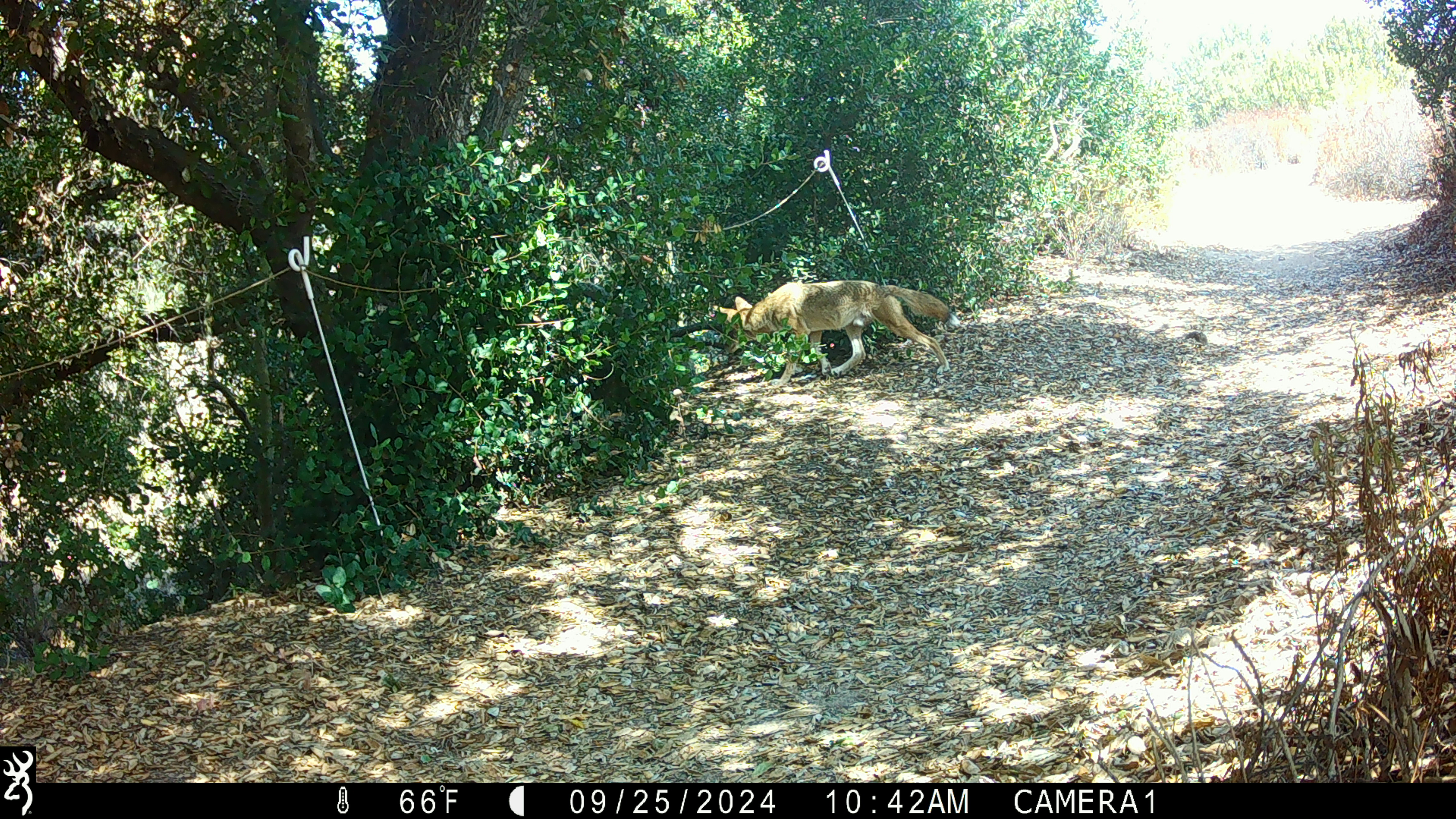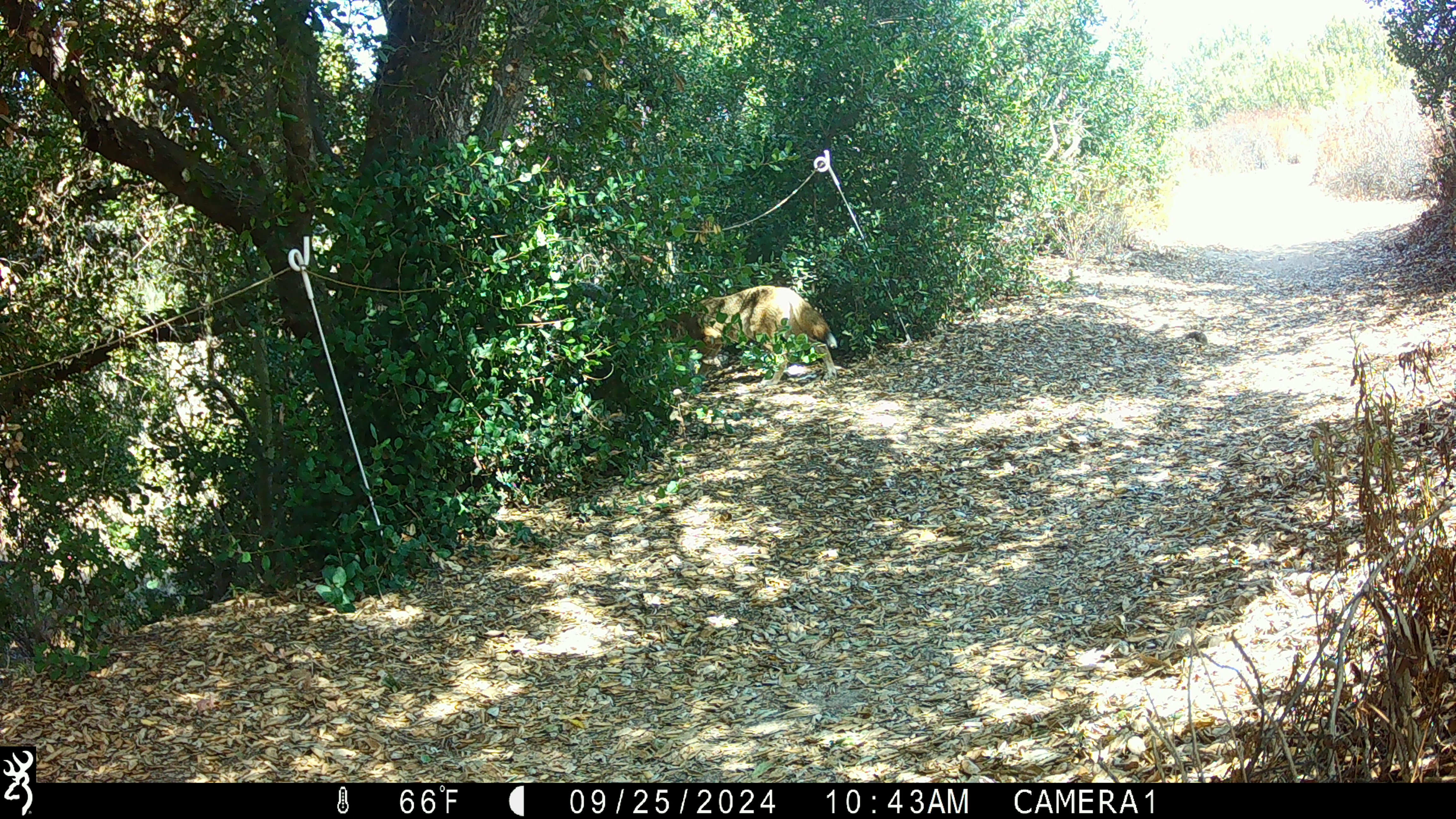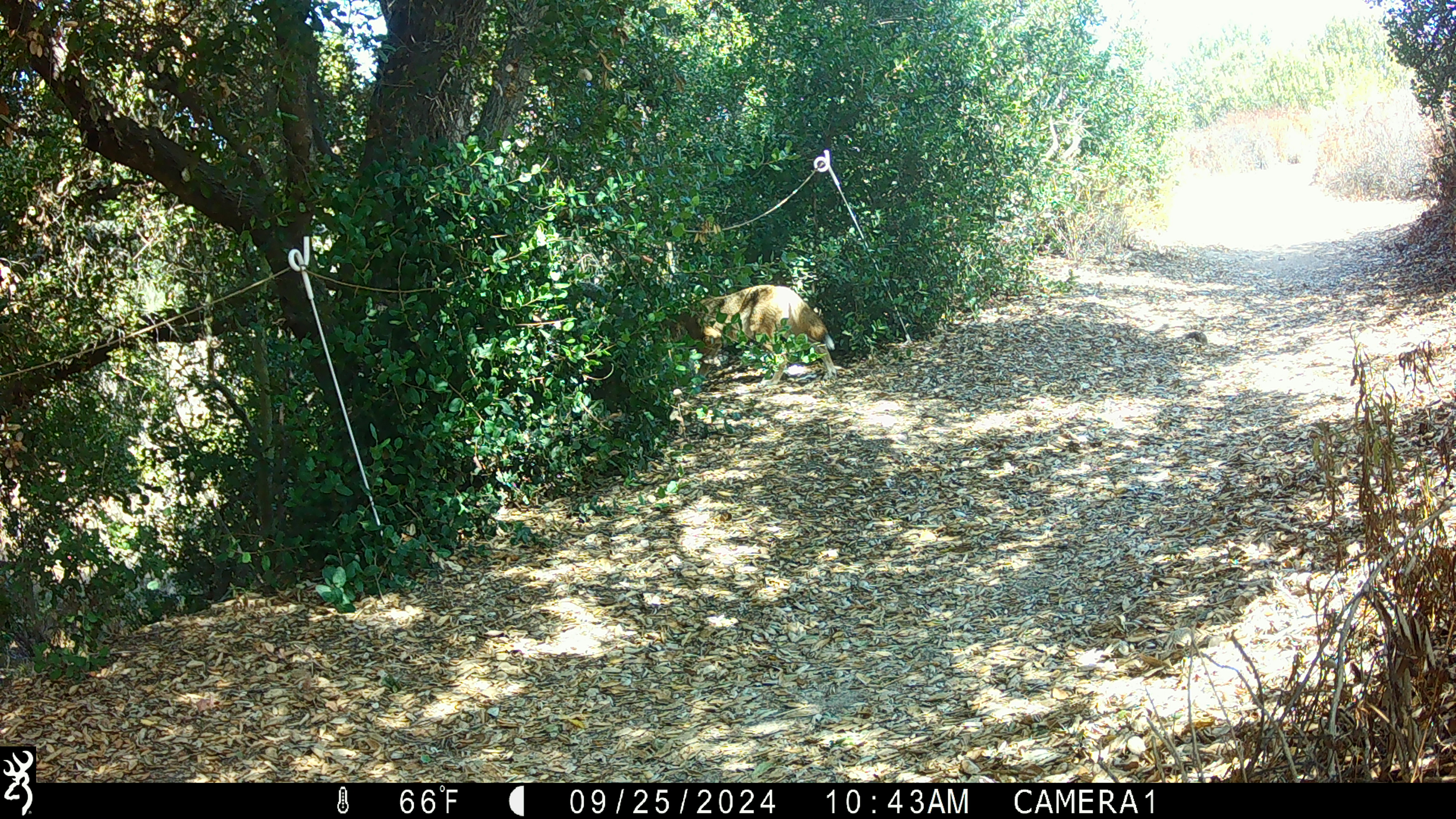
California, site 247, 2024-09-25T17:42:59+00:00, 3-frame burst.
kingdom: Animalia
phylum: Chordata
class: Mammalia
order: Carnivora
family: Canidae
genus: Canis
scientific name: Canis latrans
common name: coyote